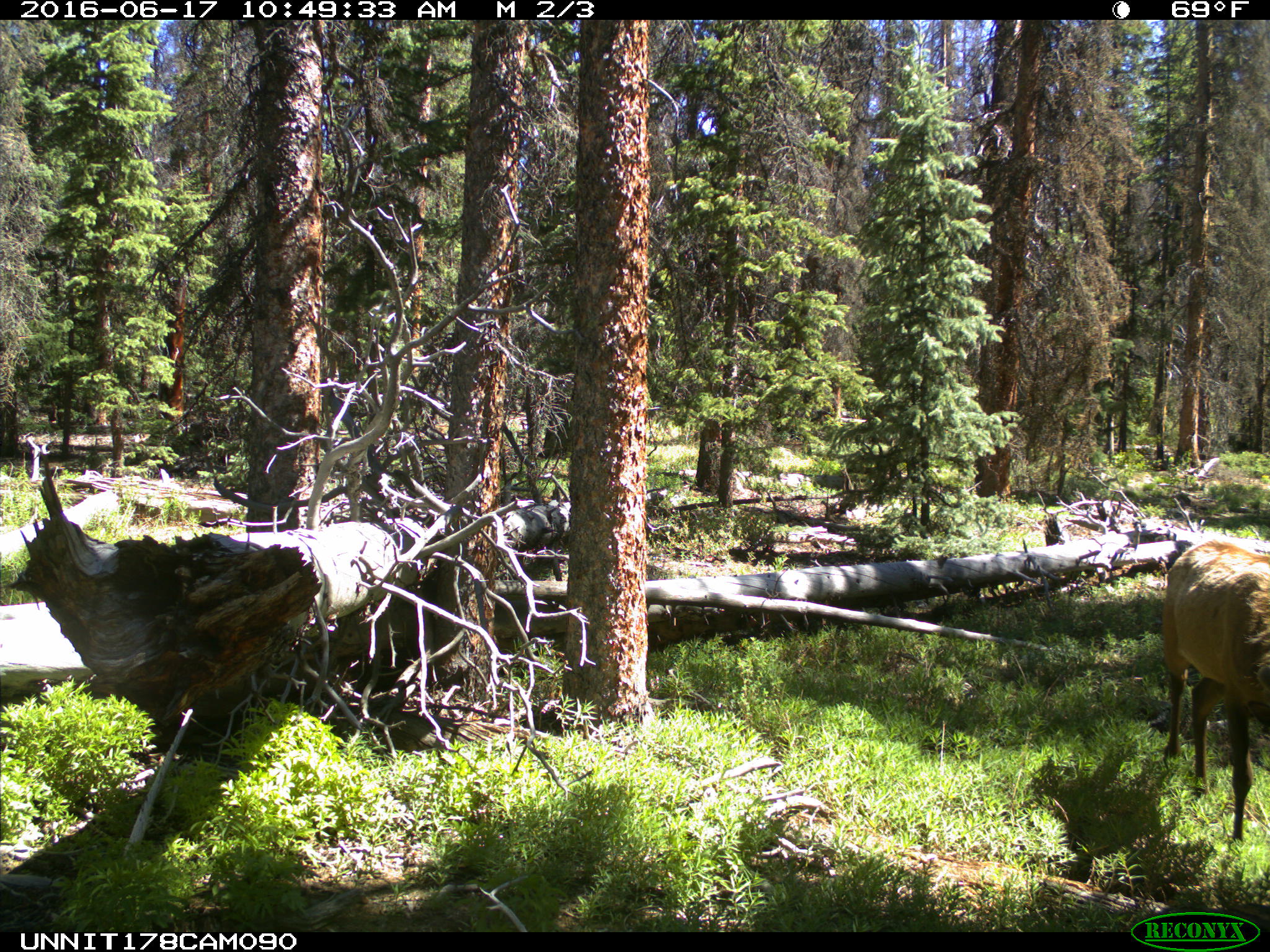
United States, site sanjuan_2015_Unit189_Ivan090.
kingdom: Animalia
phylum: Chordata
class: Mammalia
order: Artiodactyla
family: Cervidae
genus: Cervus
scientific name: Cervus elaphus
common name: red deer